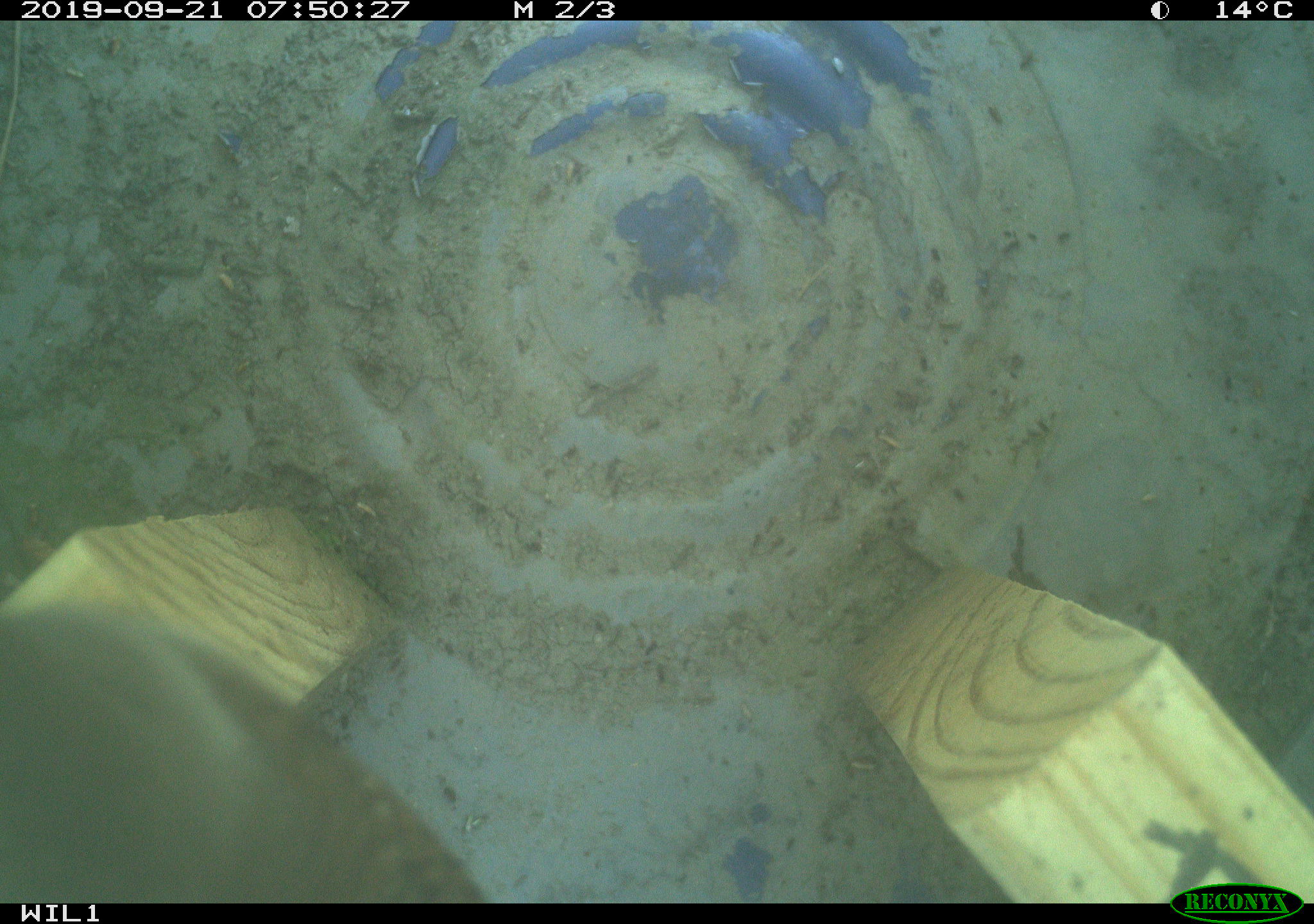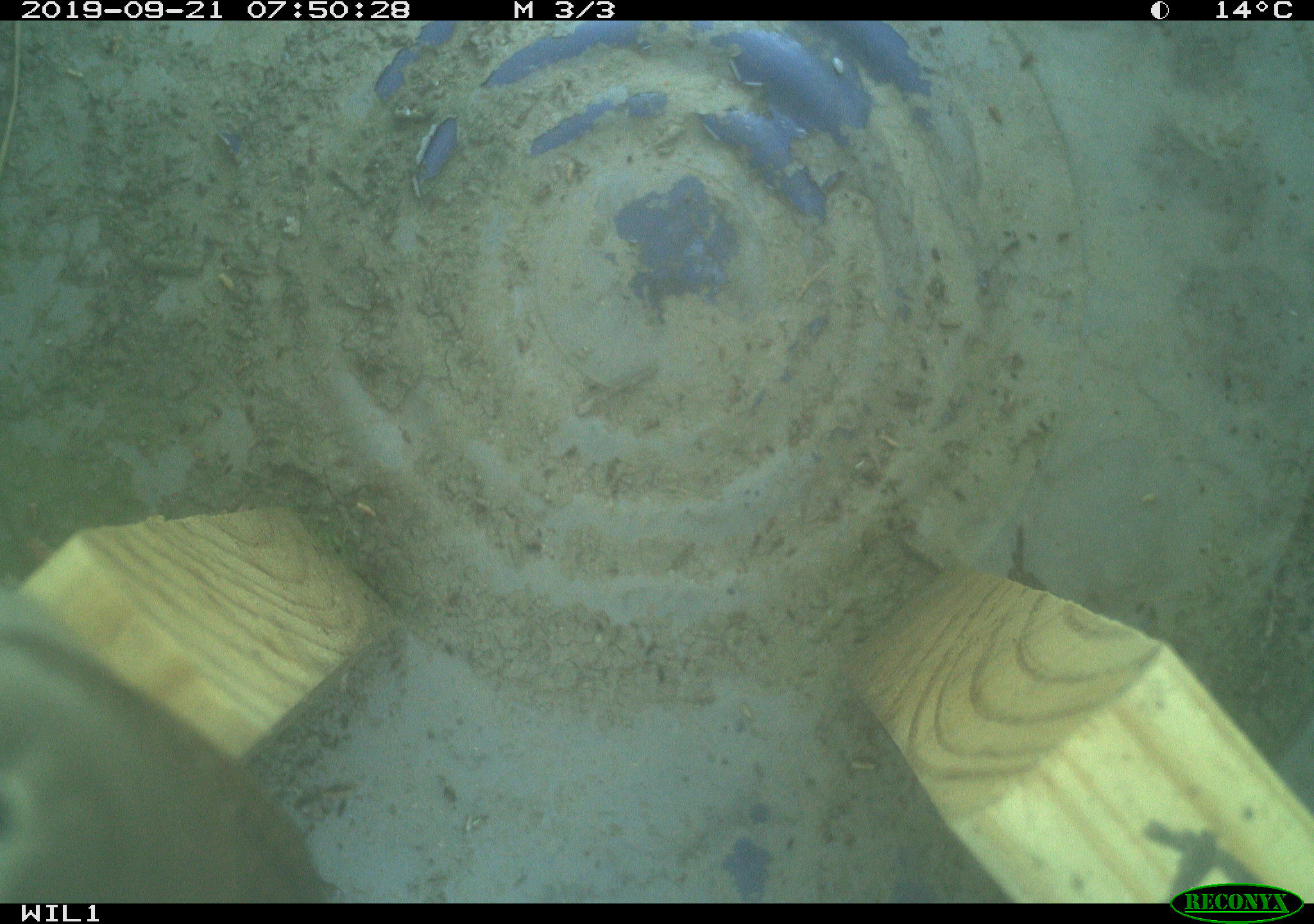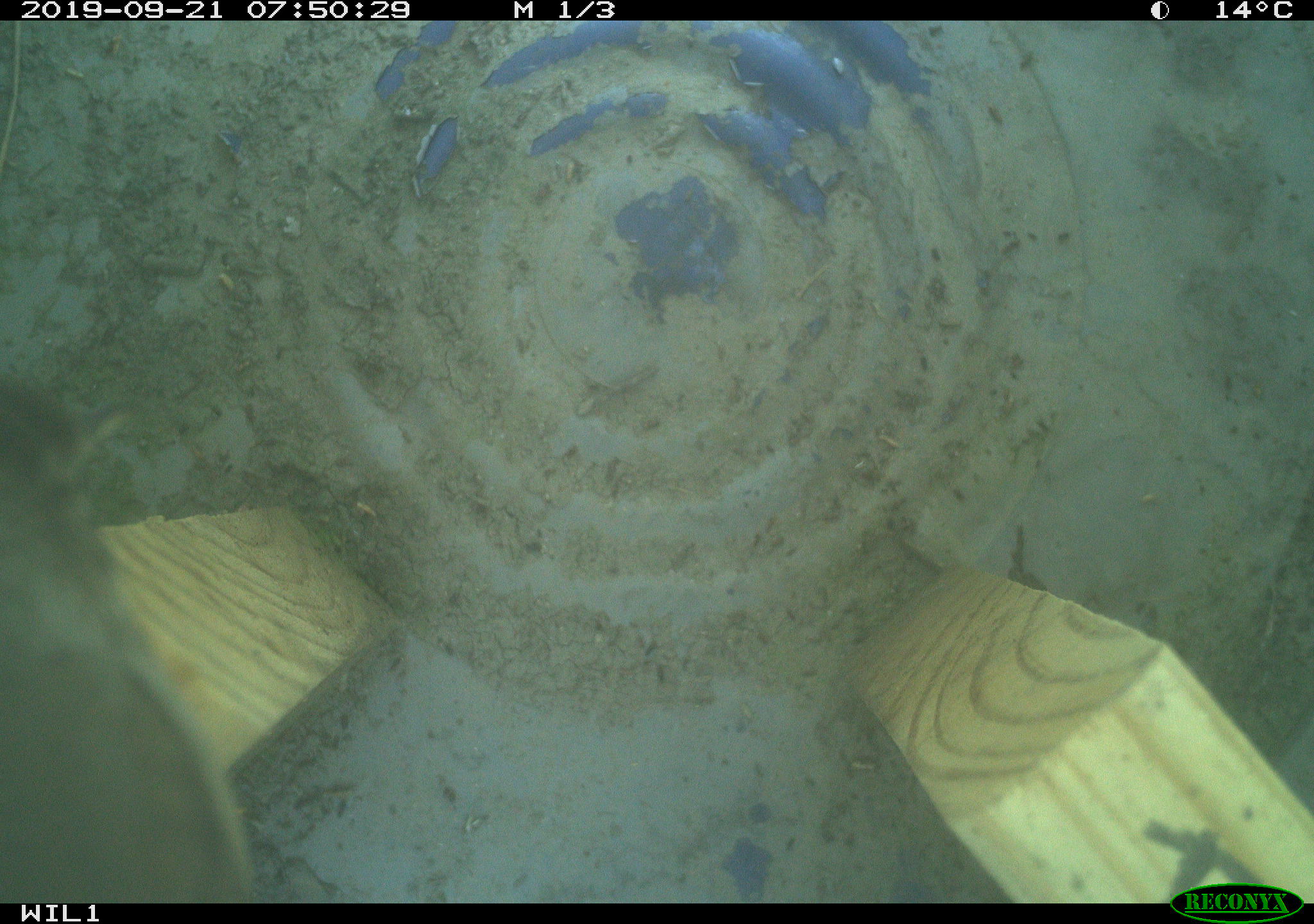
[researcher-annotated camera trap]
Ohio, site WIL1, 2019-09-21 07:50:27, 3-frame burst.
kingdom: Animalia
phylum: Chordata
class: Aves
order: Passeriformes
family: Troglodytidae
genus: Troglodytes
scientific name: Troglodytes aedon aedon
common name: northern house wren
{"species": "northern house wren (Troglodytes aedon aedon)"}